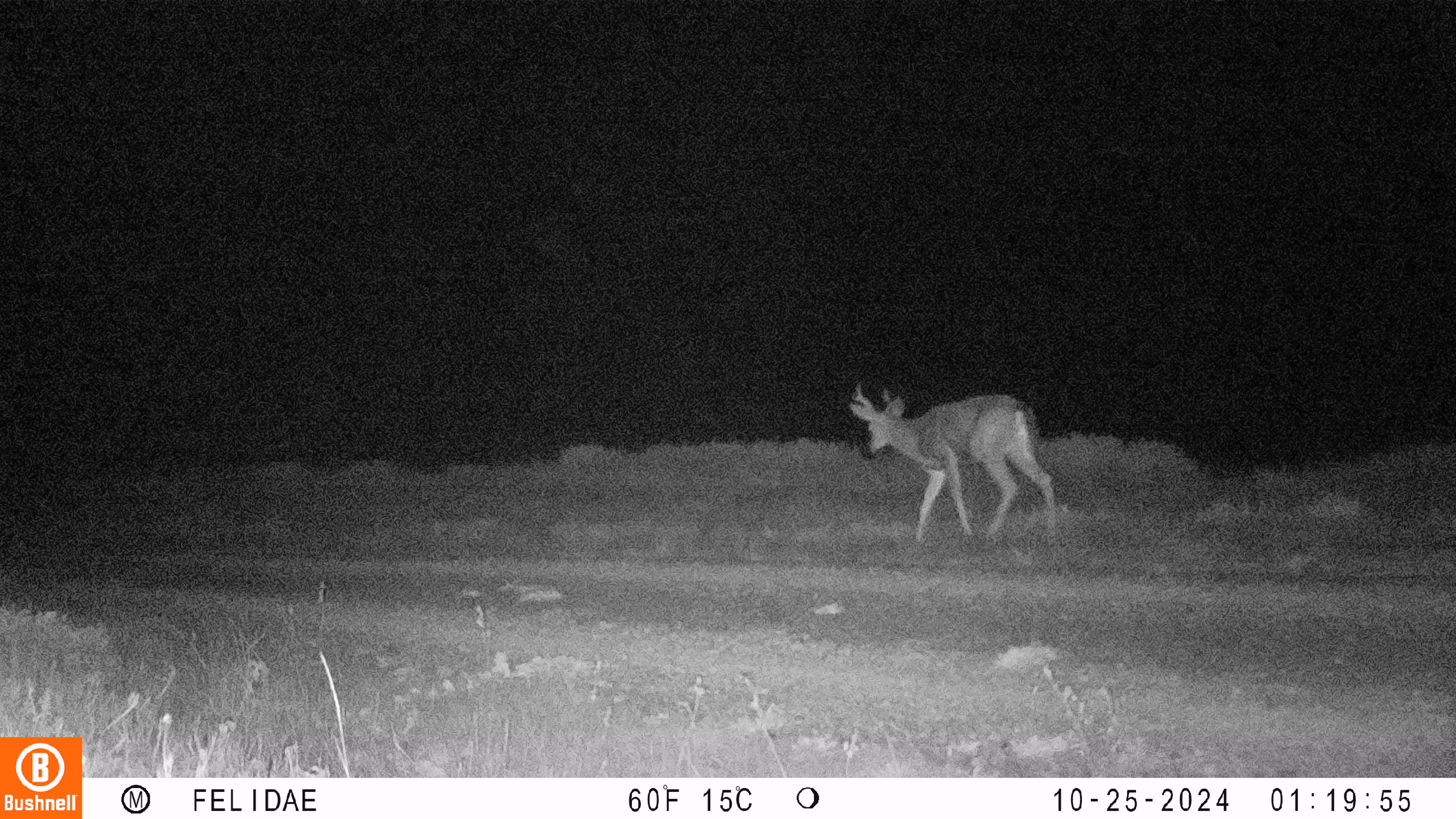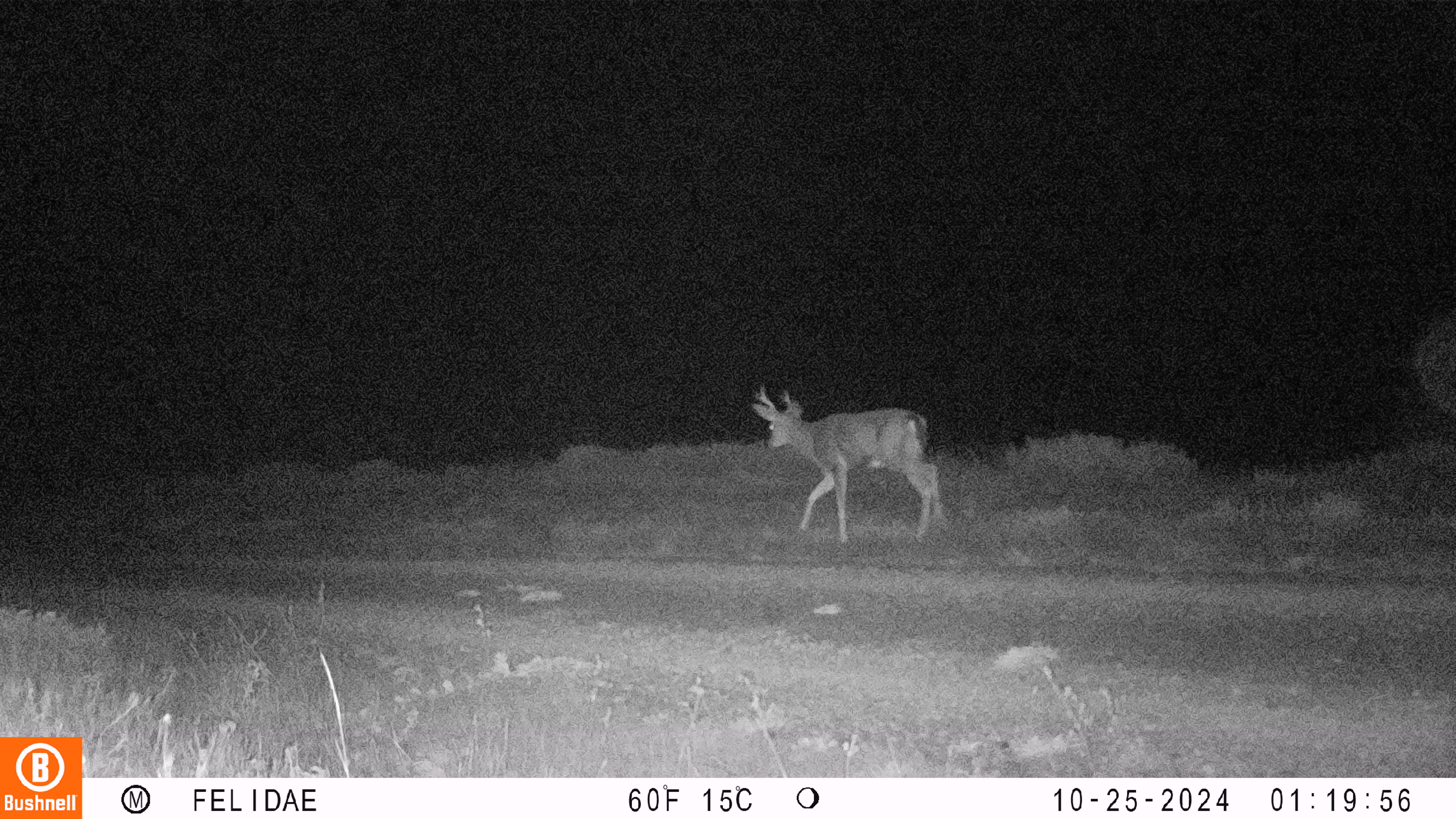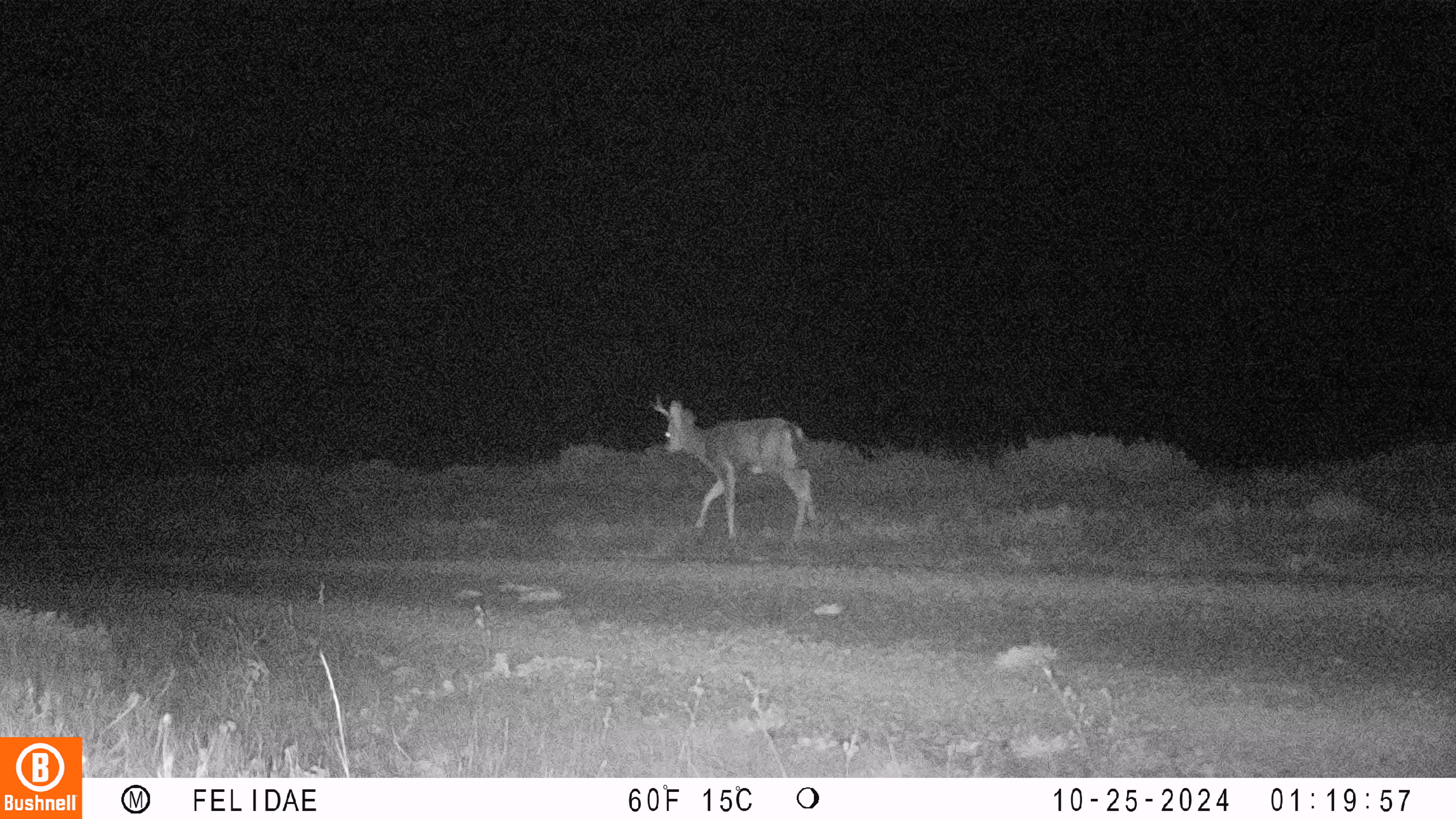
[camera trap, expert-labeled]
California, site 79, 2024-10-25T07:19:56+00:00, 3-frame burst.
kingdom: Animalia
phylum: Chordata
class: Mammalia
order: Artiodactyla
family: Cervidae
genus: Odocoileus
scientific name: Odocoileus hemionus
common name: mule deer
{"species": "mule deer (Odocoileus hemionus)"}